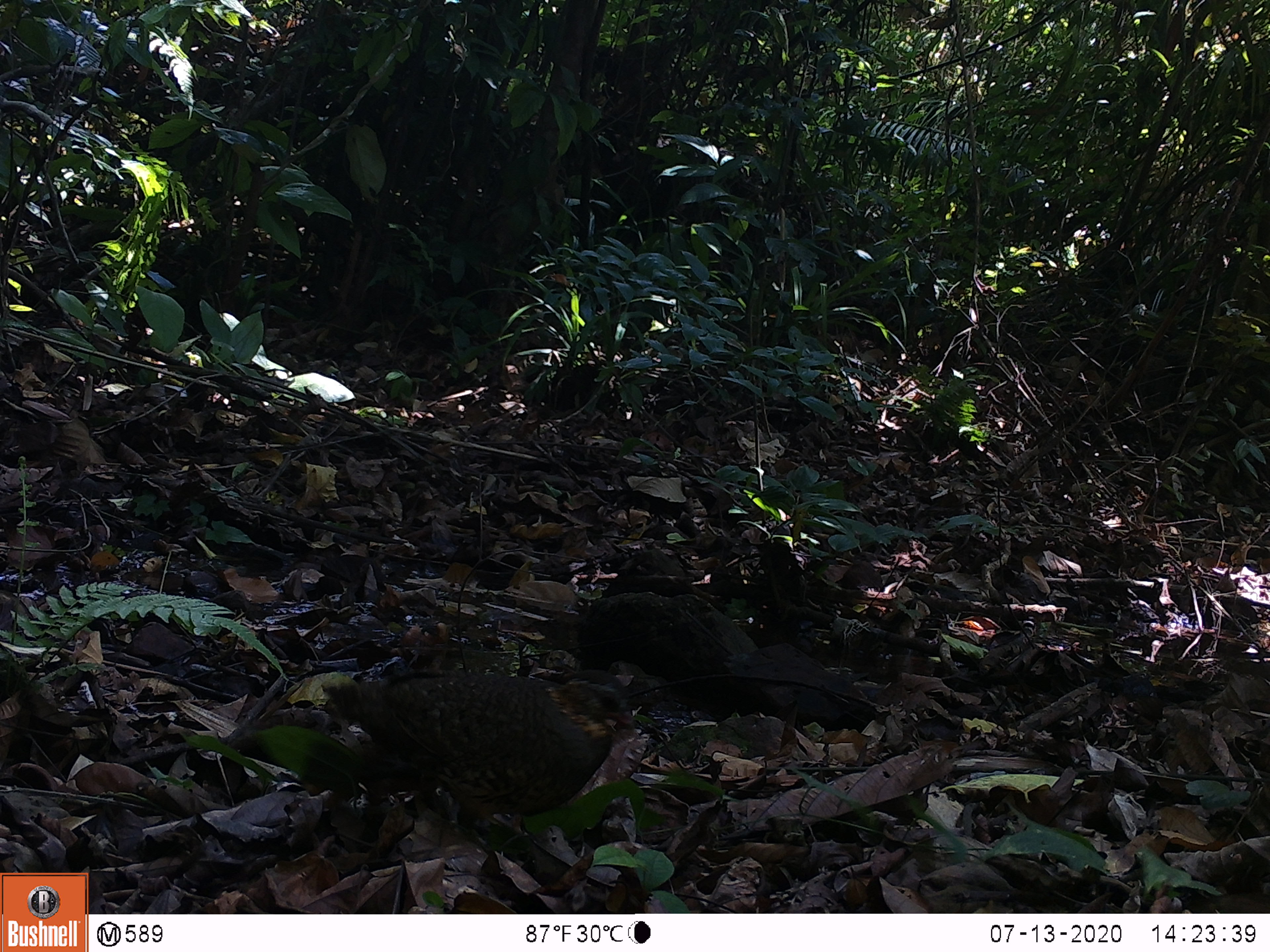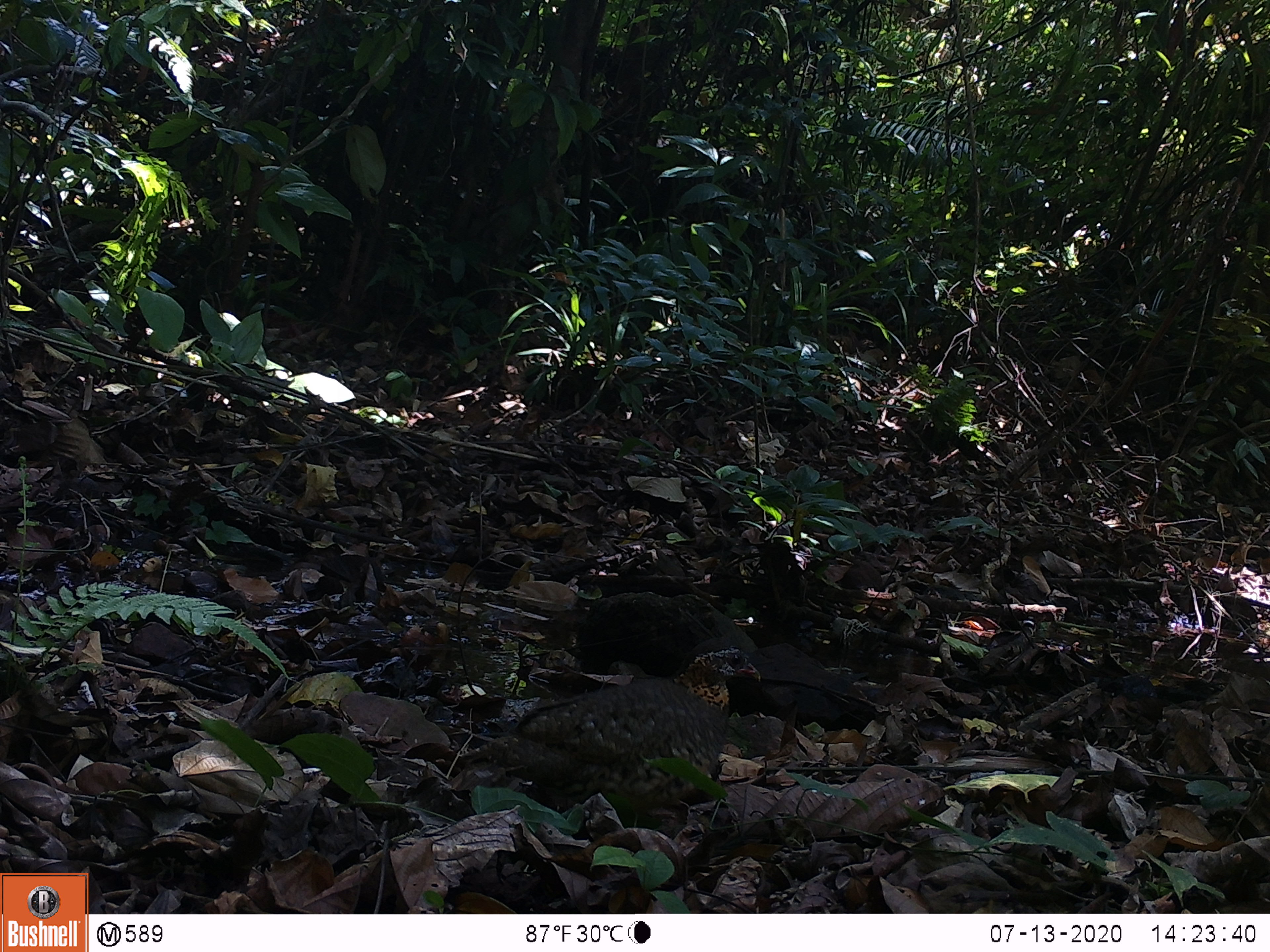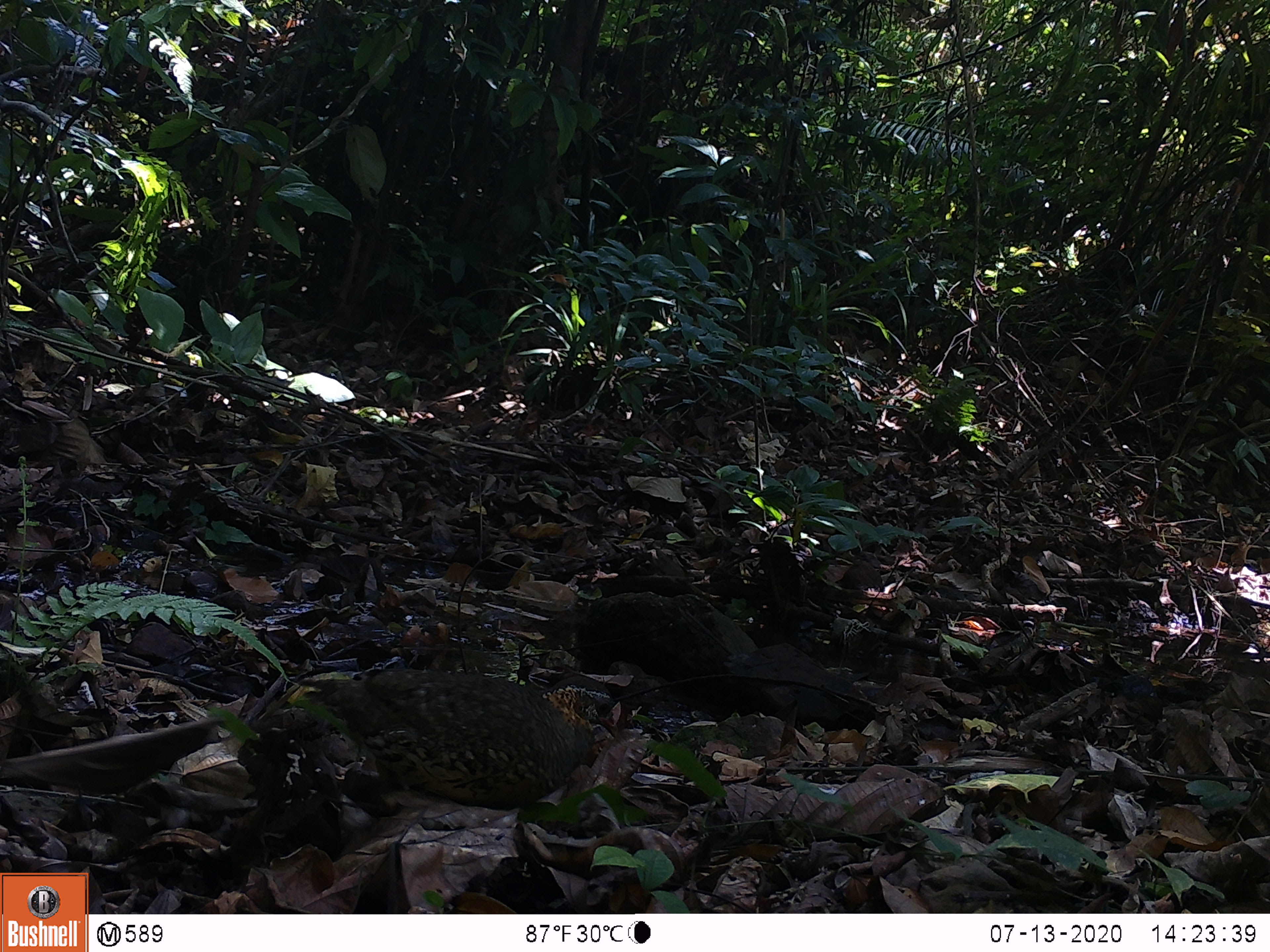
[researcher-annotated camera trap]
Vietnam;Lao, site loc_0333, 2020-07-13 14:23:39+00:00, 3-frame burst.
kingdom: Animalia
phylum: Chordata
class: Aves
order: Galliformes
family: Phasianidae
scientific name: Phasianidae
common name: partridge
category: unidentified partridge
Unidentified partridge (partridge) (Phasianidae). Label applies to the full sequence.